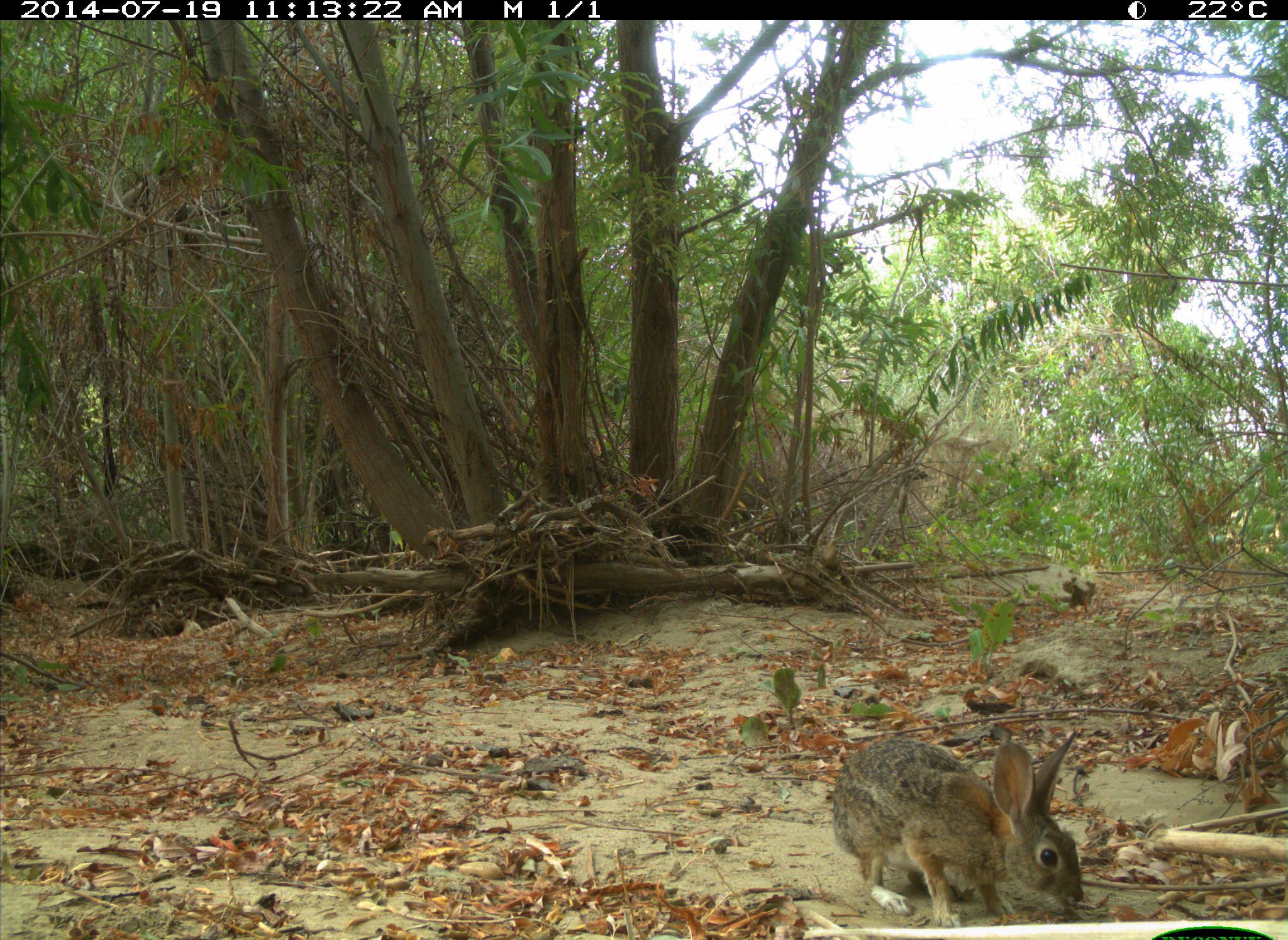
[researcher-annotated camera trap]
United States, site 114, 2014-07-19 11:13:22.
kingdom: Animalia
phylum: Chordata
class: Mammalia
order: Lagomorpha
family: Leporidae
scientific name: Leporidae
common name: rabbits and hares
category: rabbit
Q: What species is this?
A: Rabbit (rabbits and hares) (Leporidae).